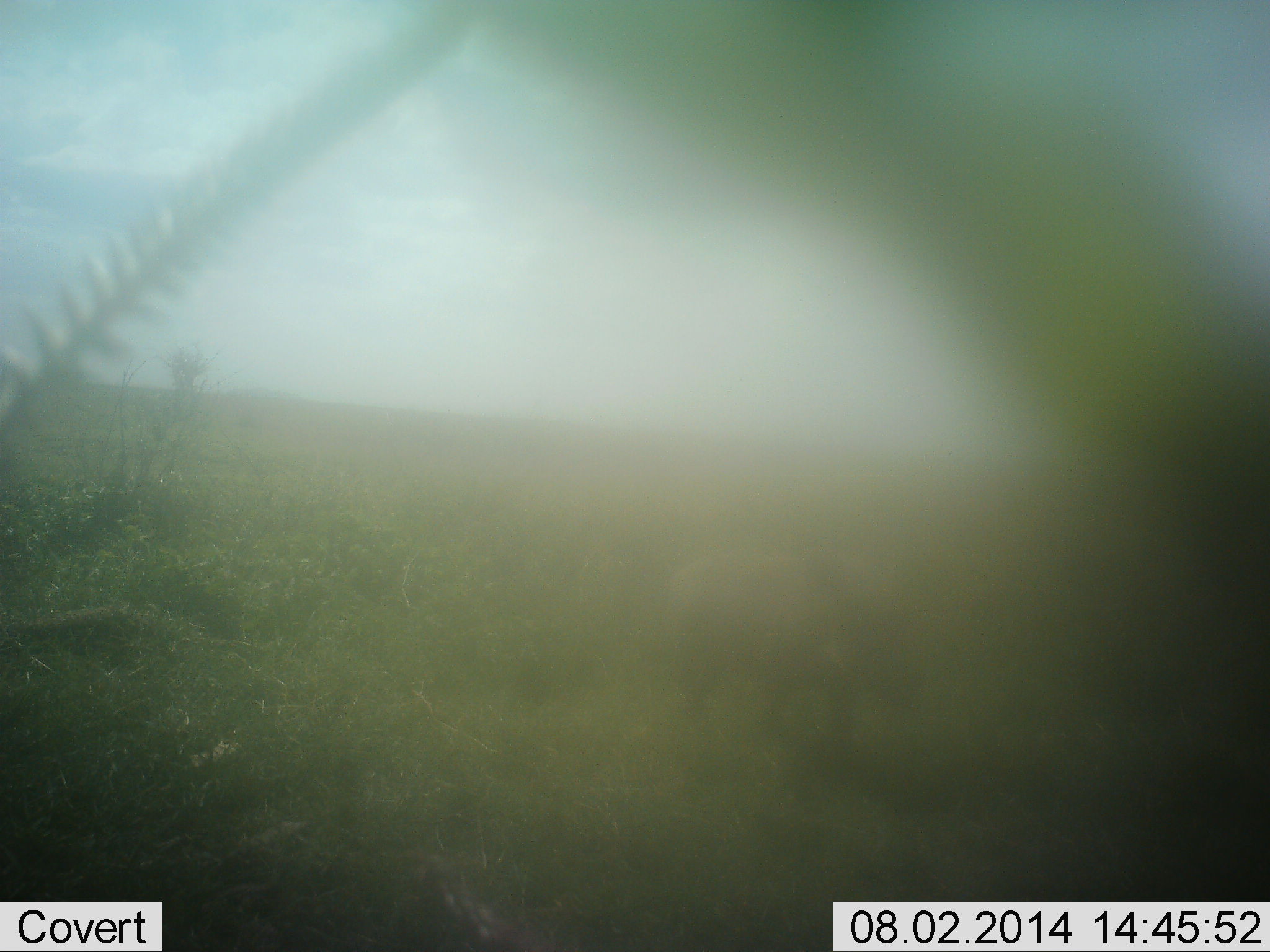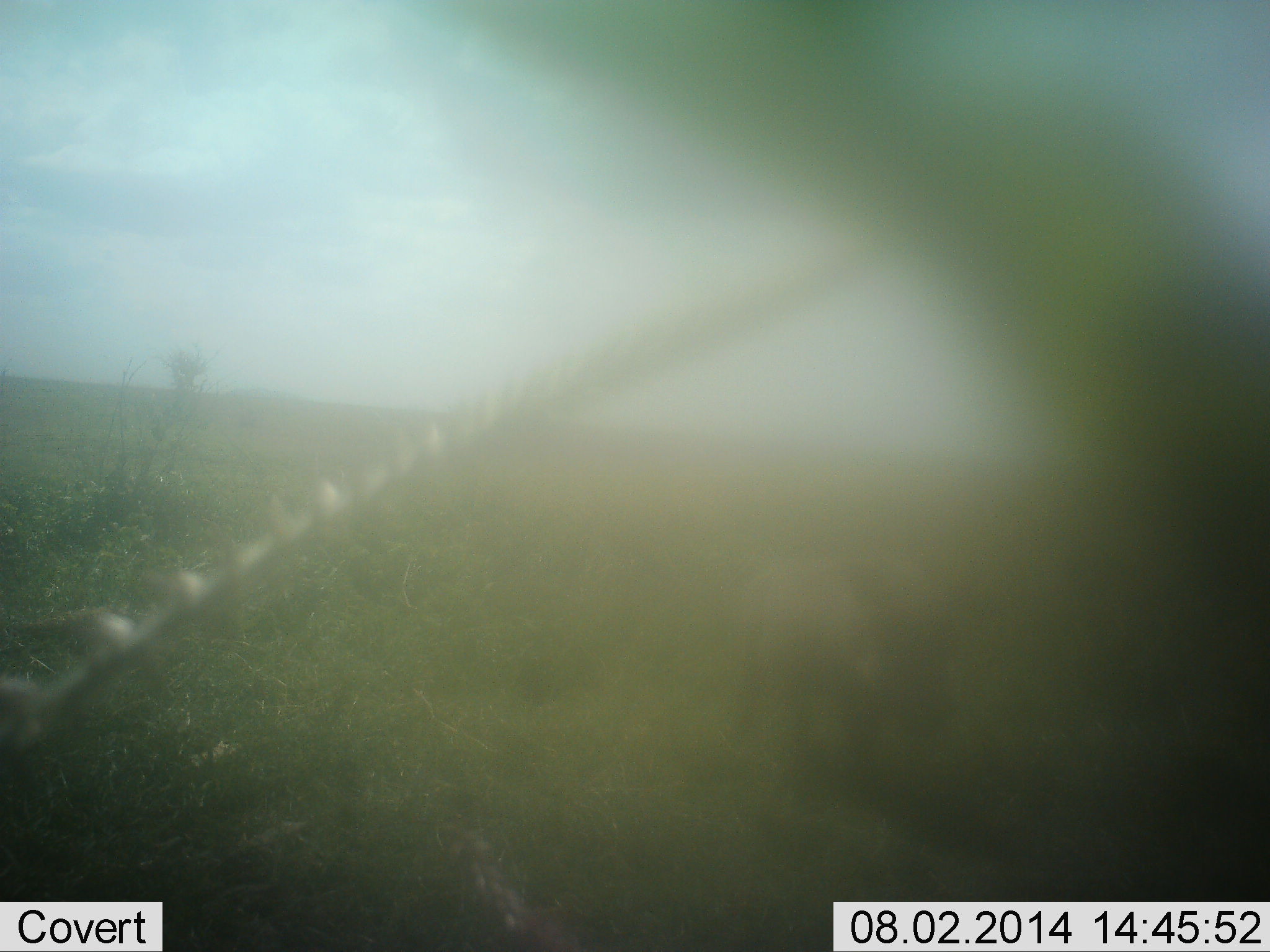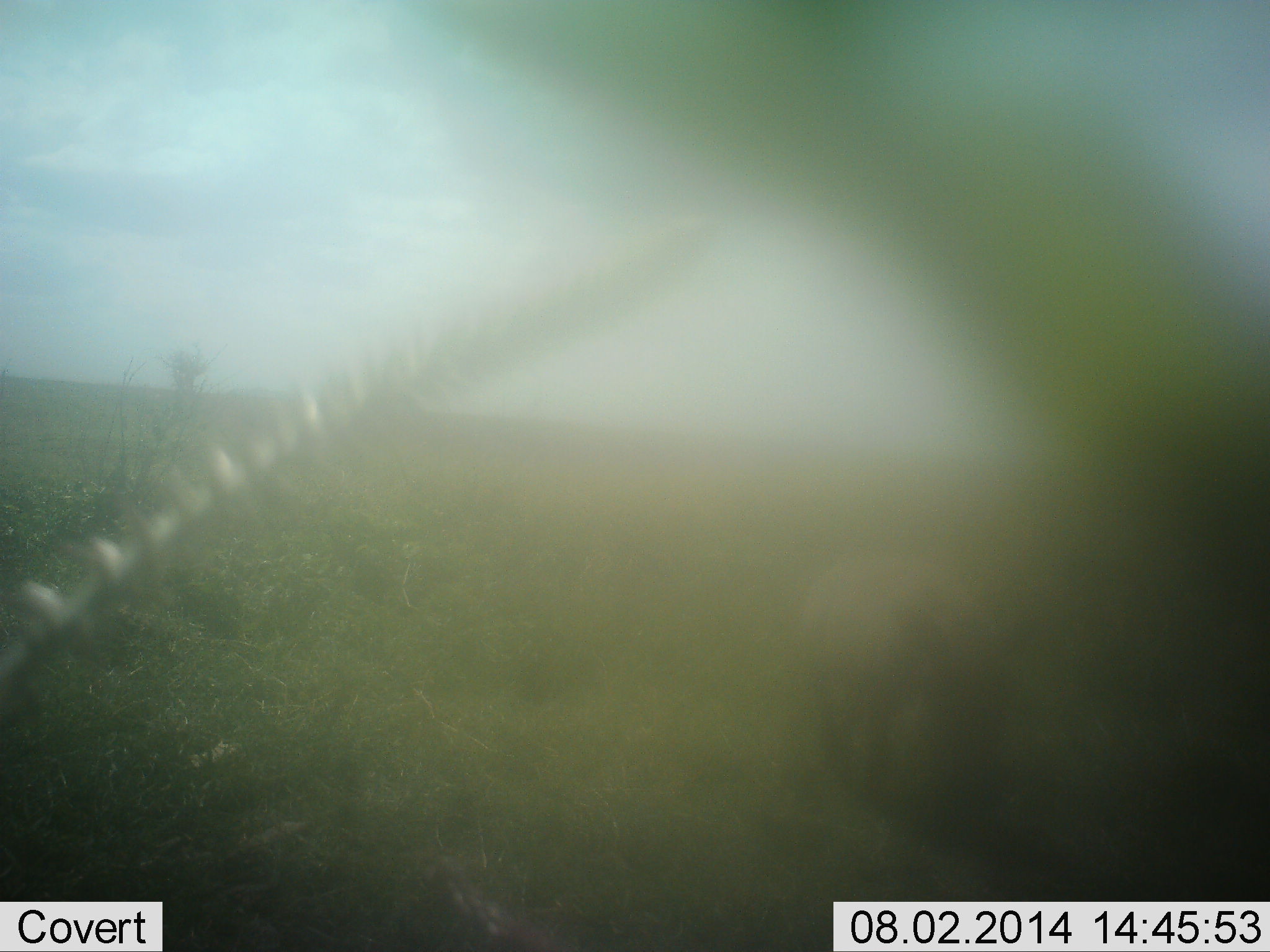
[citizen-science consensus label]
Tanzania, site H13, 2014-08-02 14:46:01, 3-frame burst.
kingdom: Animalia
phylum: Chordata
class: Mammalia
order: Artiodactyla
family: Suidae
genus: Phacochoerus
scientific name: Phacochoerus africanus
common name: warthog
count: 1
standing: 0%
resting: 0%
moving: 100%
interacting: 0%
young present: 0%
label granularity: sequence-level